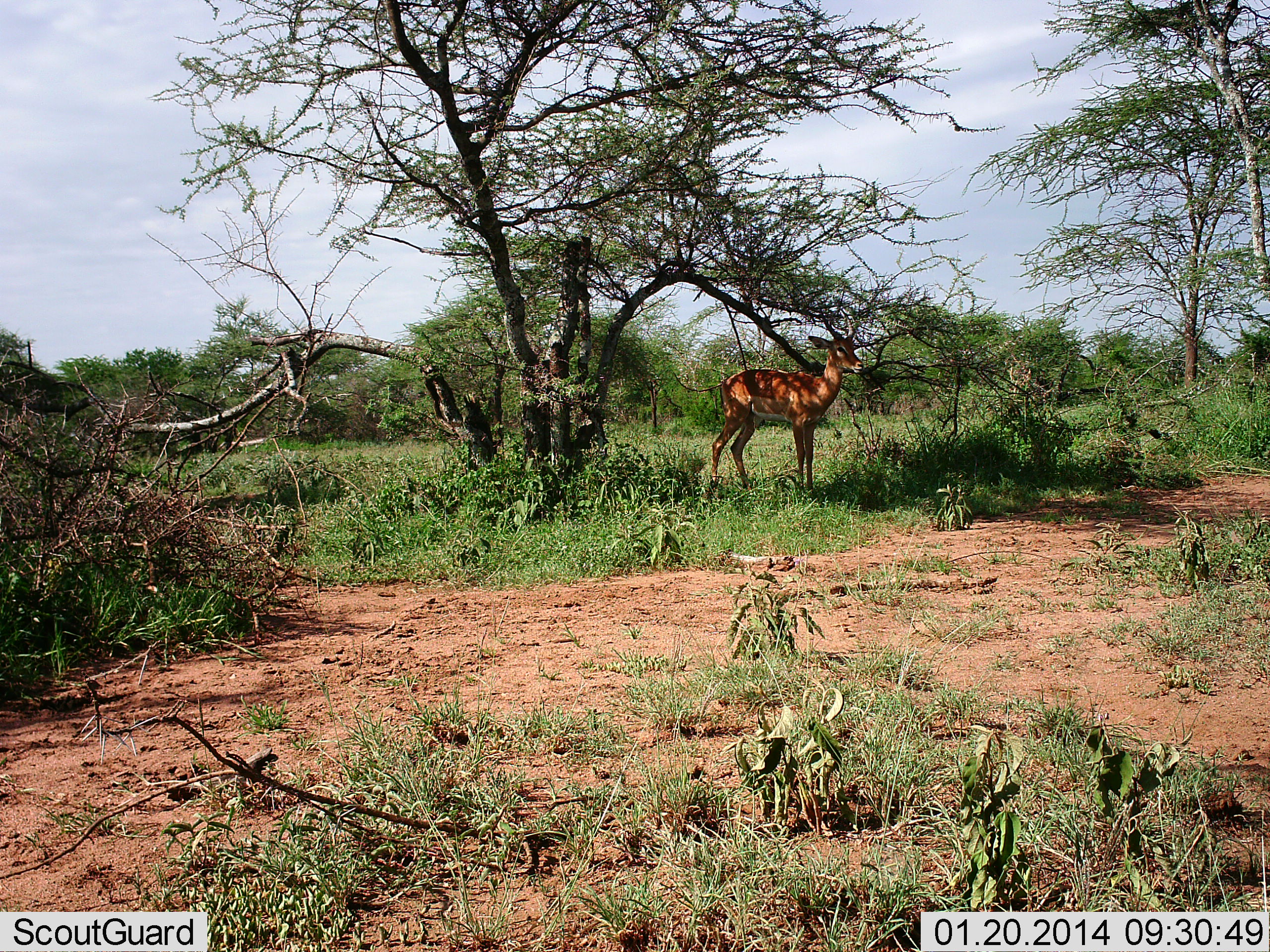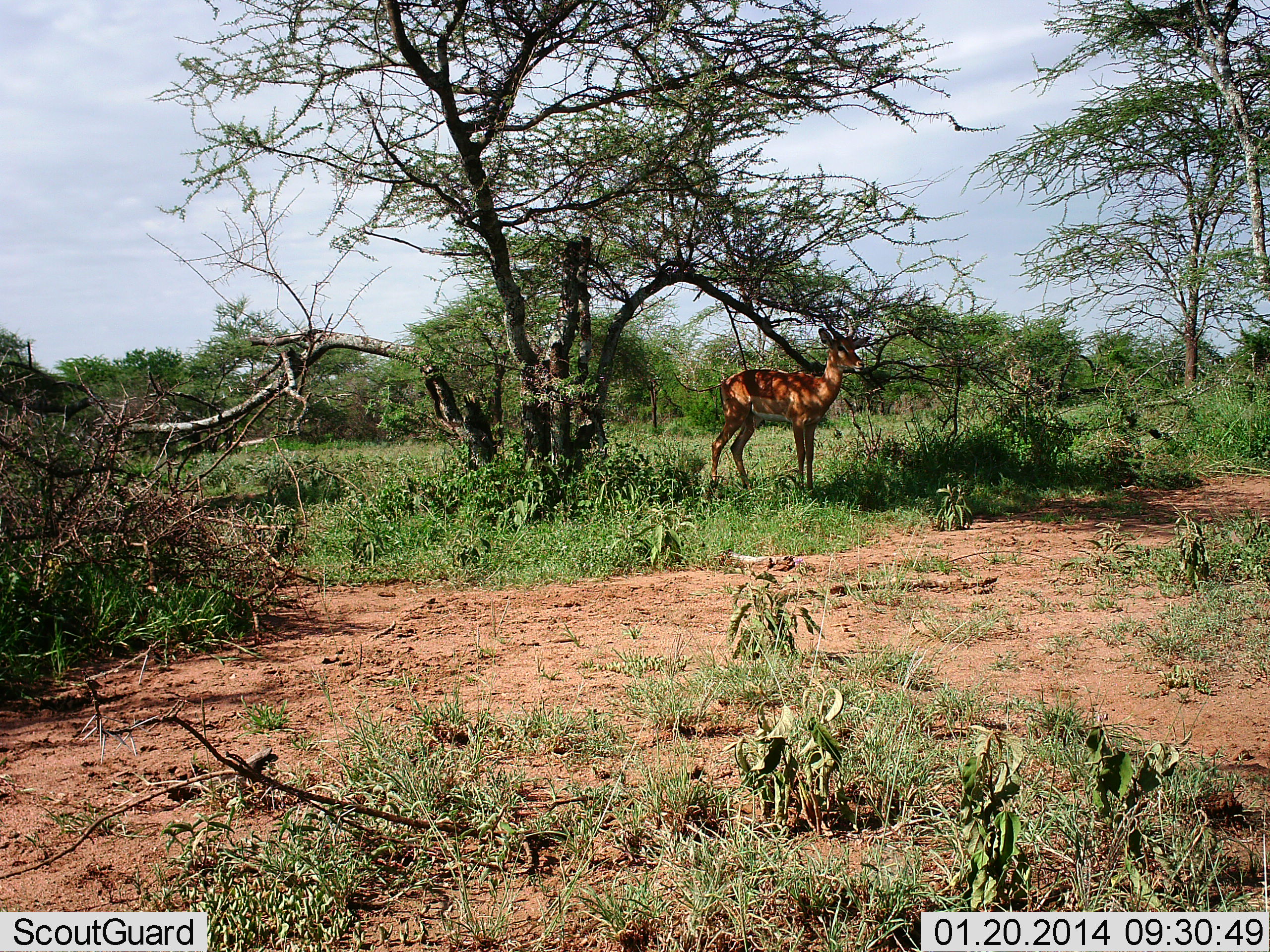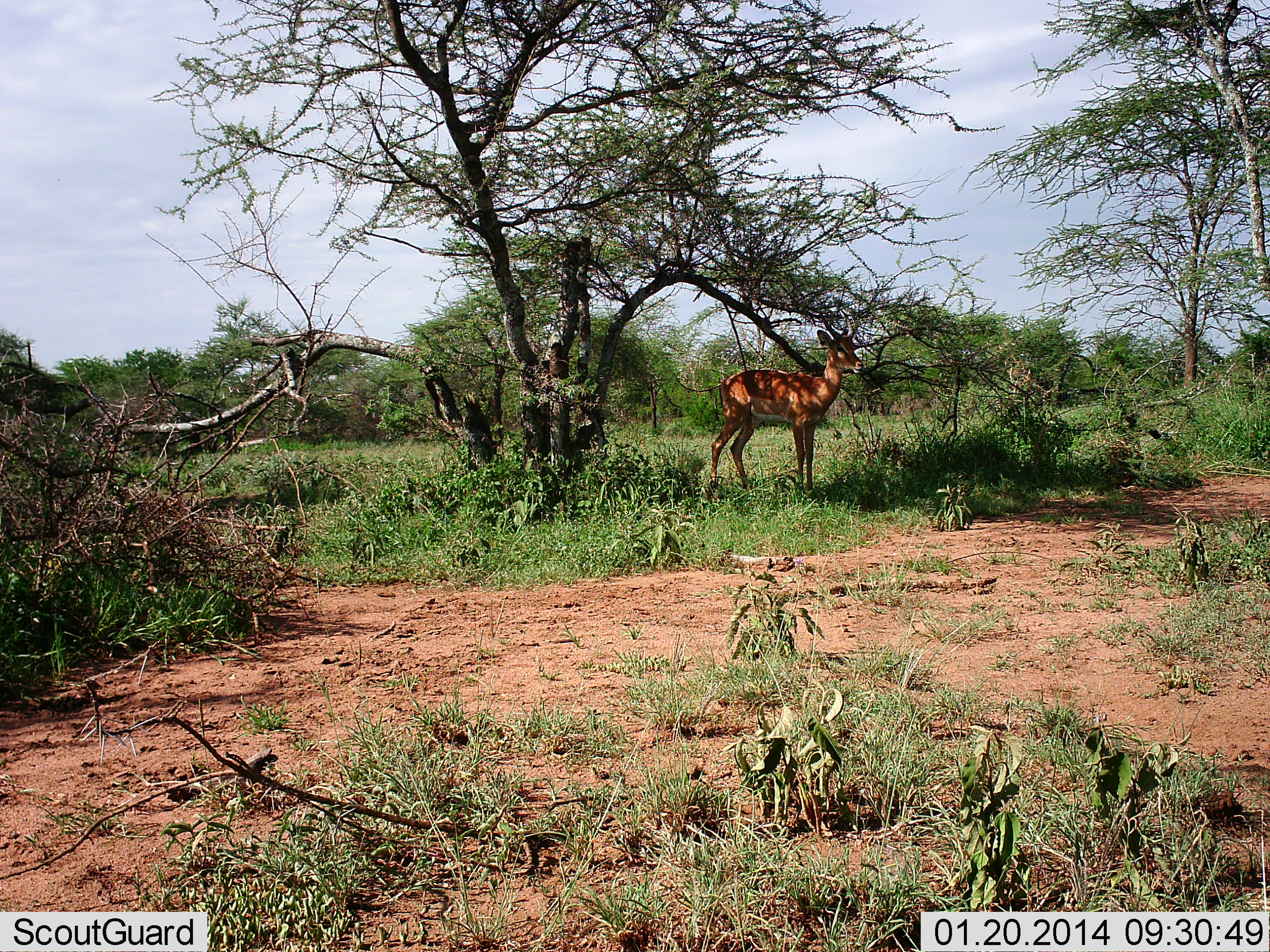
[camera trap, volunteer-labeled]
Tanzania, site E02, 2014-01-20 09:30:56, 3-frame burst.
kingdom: Animalia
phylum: Chordata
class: Mammalia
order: Artiodactyla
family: Bovidae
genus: Aepyceros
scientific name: Aepyceros melampus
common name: impala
Impala (Aepyceros melampus), count 1. Behavior (volunteer vote fractions): standing 100%, resting 0%, moving 0%, interacting 0%. Young present (vote fraction): 0%. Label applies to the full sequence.